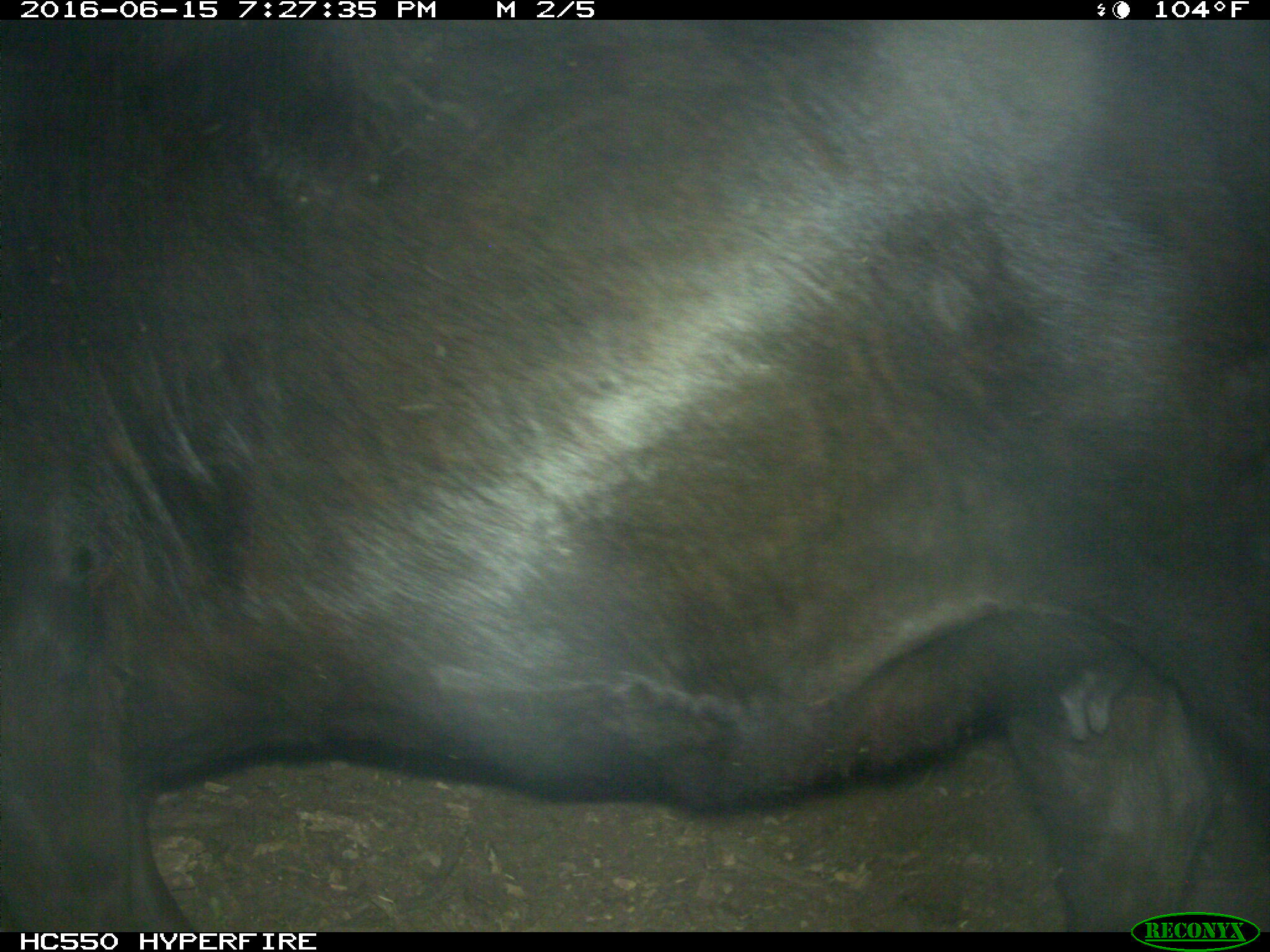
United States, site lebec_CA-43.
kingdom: Animalia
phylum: Chordata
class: Mammalia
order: Artiodactyla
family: Bovidae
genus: Bos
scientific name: Bos taurus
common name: domestic cow